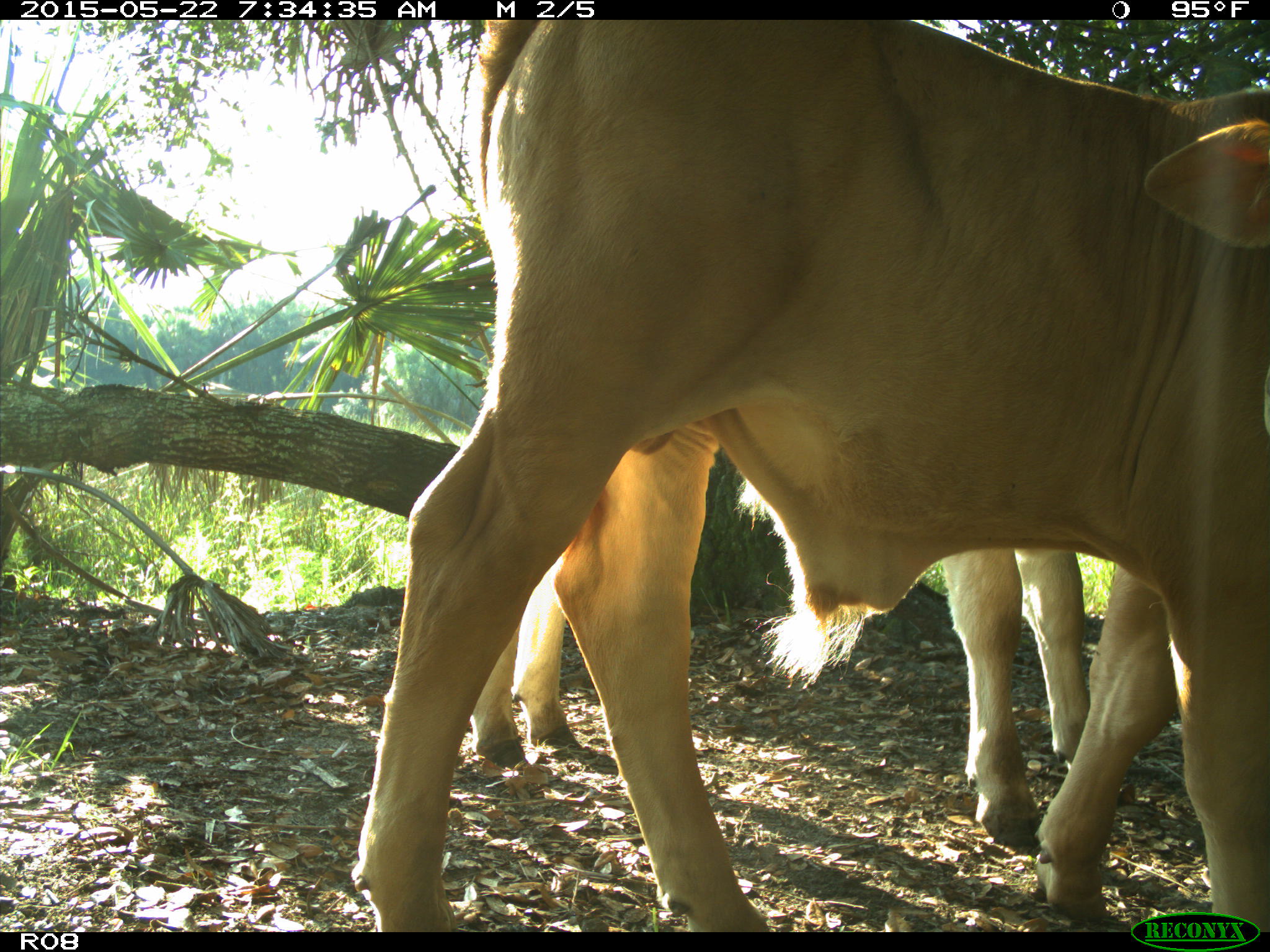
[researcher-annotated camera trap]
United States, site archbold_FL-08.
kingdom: Animalia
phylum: Chordata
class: Mammalia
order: Artiodactyla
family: Bovidae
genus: Bos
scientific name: Bos taurus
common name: domestic cow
Bos taurus (domestic cow).